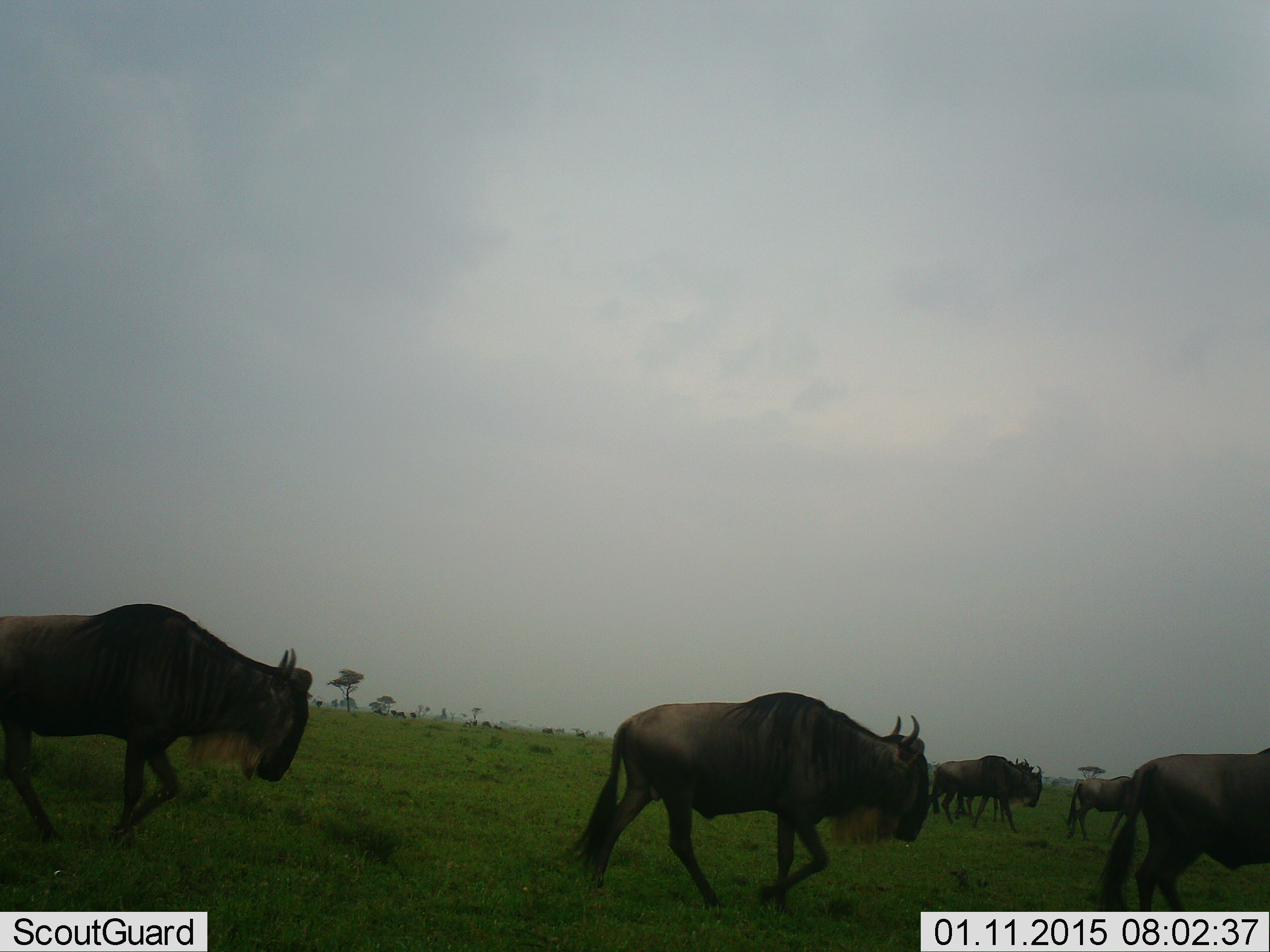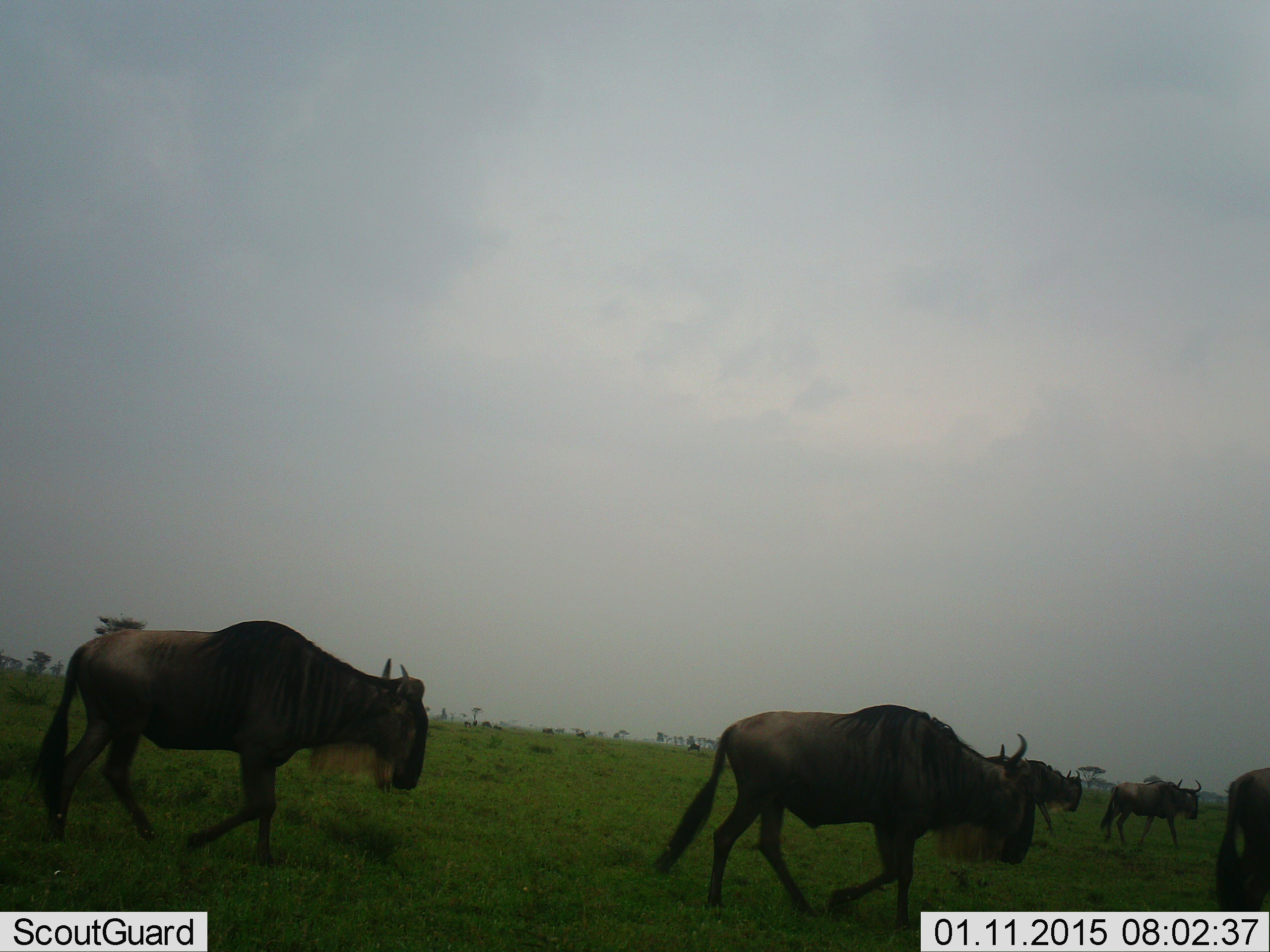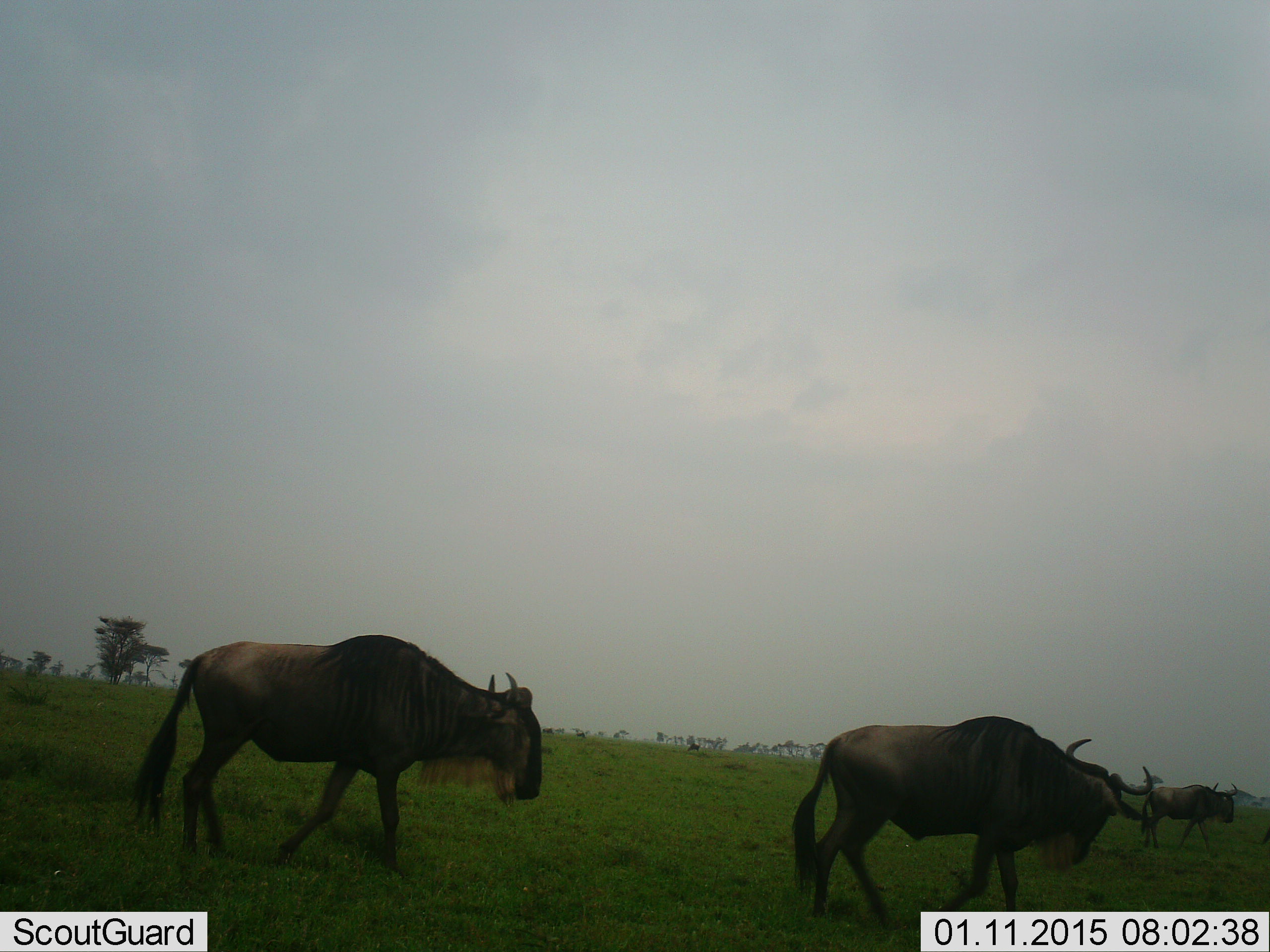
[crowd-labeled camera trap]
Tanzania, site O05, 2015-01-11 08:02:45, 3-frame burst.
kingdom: Animalia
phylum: Chordata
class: Mammalia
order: Artiodactyla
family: Bovidae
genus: Connochaetes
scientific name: Connochaetes taurinus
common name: blue wildebeest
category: wildebeest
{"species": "wildebeest (blue wildebeest) (Connochaetes taurinus)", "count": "5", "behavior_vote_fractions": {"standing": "10%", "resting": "0%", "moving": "100%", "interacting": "0%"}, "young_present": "10%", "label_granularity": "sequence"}